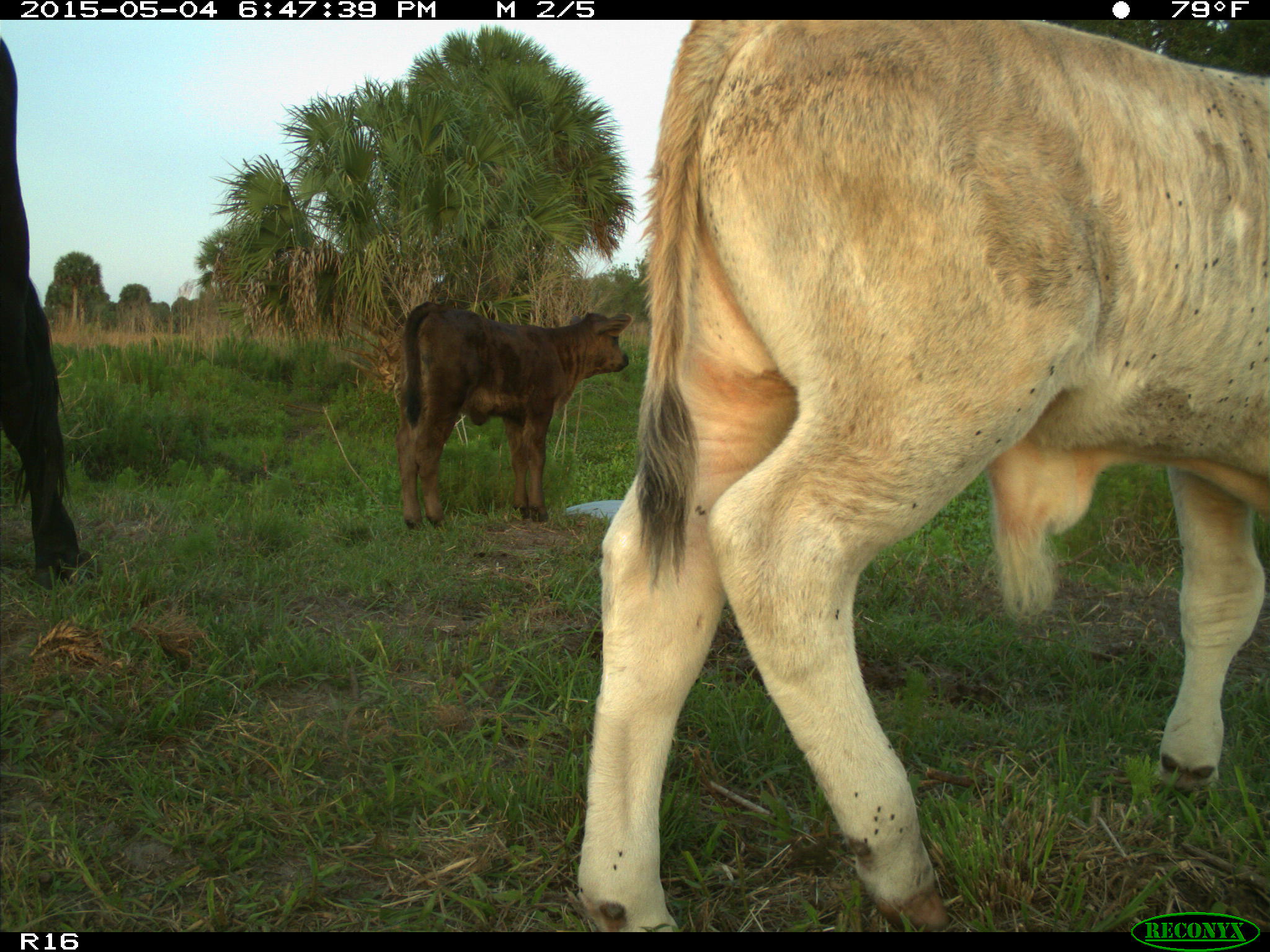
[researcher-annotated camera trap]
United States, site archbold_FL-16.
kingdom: Animalia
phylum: Chordata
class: Mammalia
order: Artiodactyla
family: Bovidae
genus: Bos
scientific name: Bos taurus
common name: domestic cow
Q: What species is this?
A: Bos taurus (domestic cow).